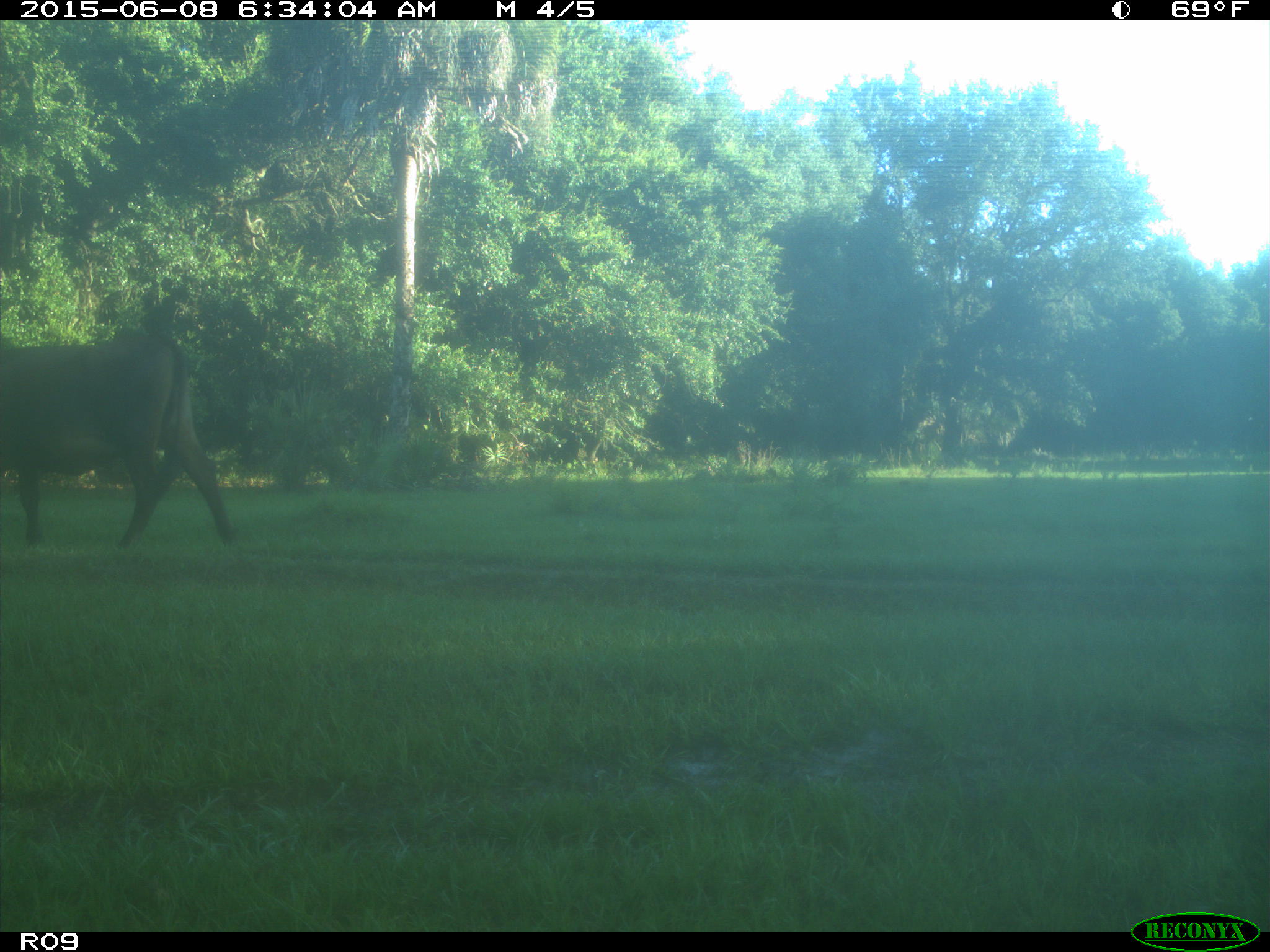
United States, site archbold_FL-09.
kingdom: Animalia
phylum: Chordata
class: Mammalia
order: Artiodactyla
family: Bovidae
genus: Bos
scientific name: Bos taurus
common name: domestic cow